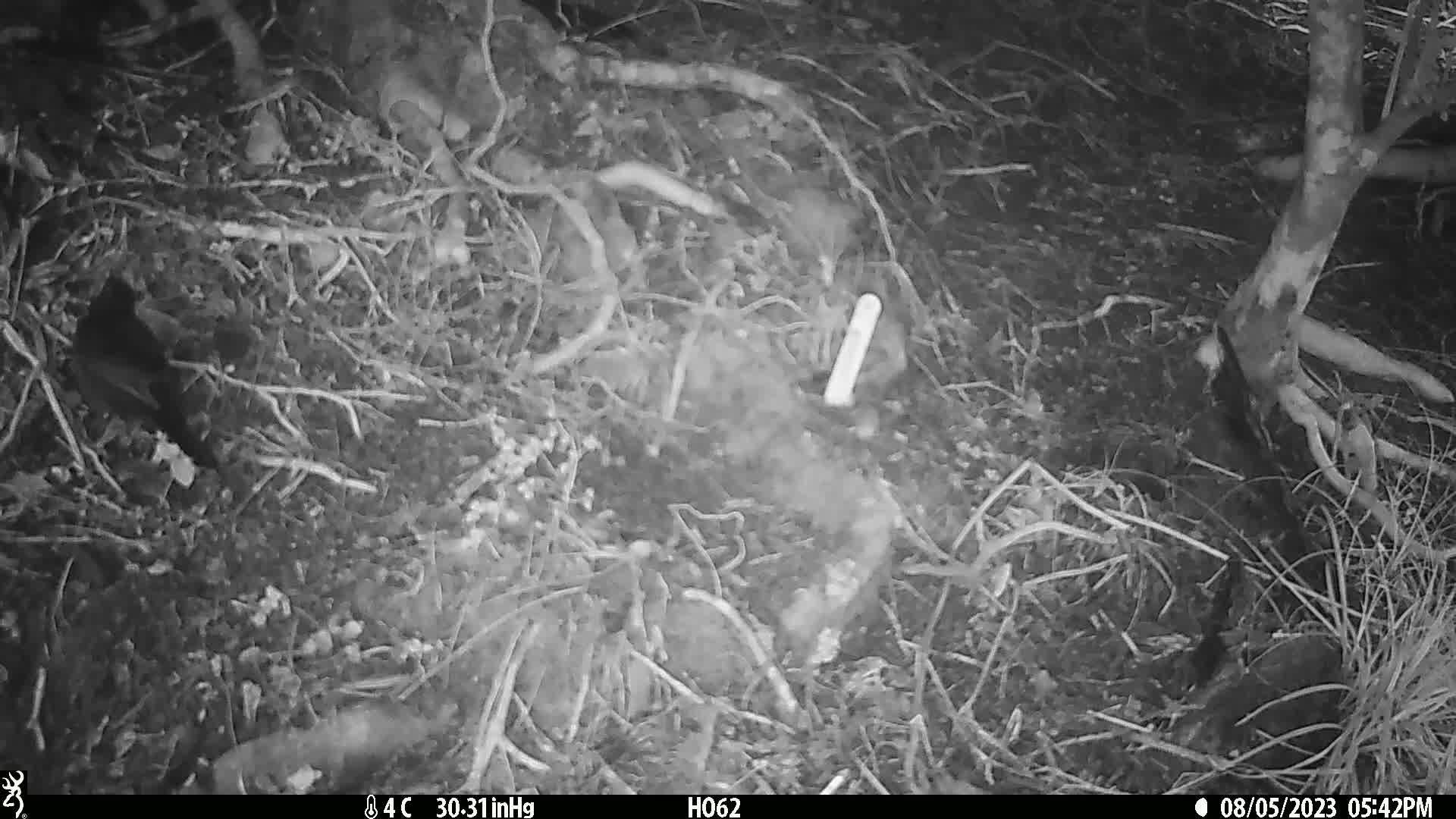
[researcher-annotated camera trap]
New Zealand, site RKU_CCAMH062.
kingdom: Animalia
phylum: Chordata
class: Aves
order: Passeriformes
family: Turdidae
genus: Turdus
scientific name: Turdus merula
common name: eurasian blackbird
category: blackbird